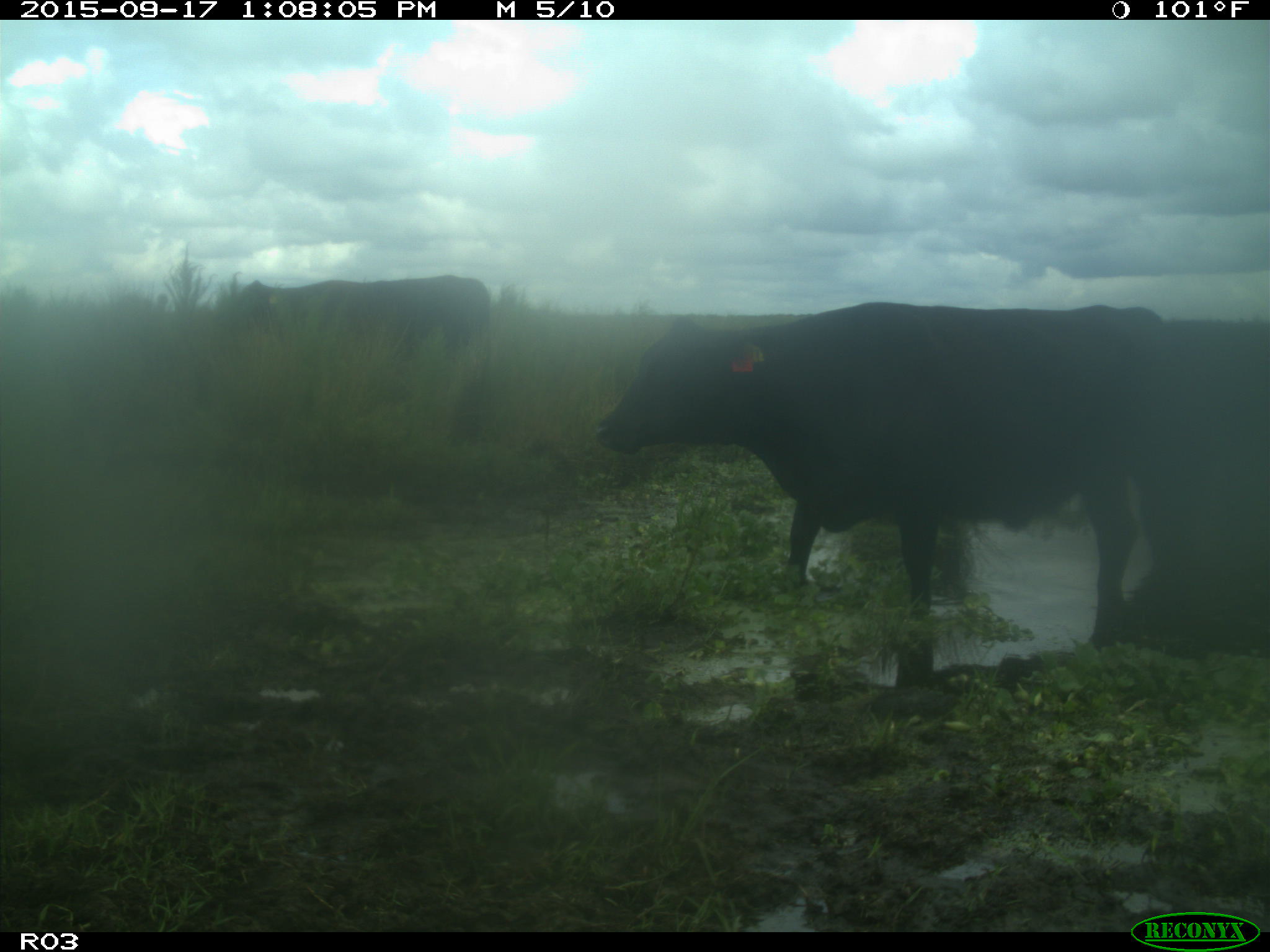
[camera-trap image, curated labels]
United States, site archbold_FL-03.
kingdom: Animalia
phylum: Chordata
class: Mammalia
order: Artiodactyla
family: Bovidae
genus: Bos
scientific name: Bos taurus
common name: domestic cow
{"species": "Bos taurus (domestic cow)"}